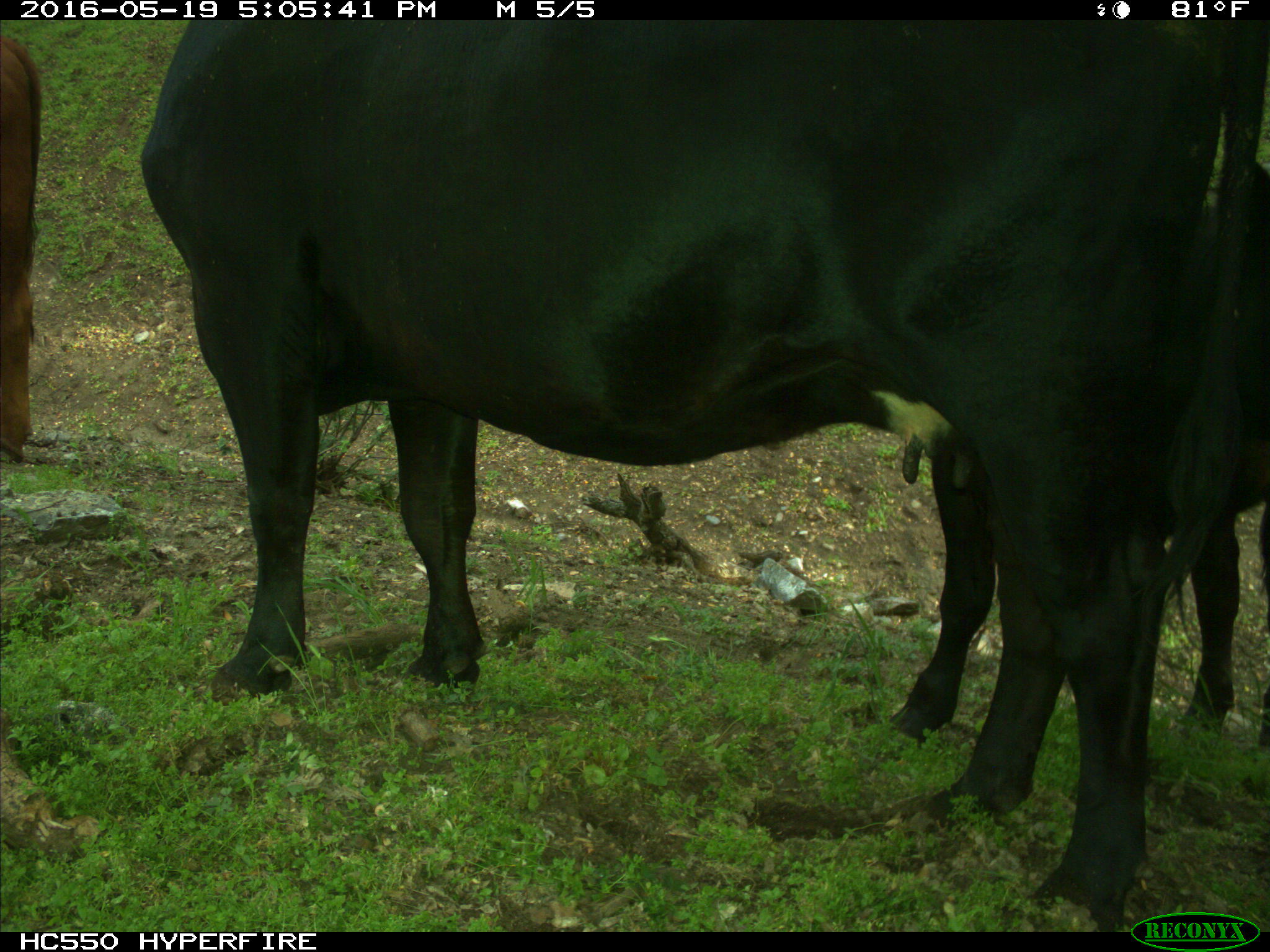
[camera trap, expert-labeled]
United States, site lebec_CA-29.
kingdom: Animalia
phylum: Chordata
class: Mammalia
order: Artiodactyla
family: Bovidae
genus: Bos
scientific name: Bos taurus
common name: domestic cow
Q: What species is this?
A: Bos taurus (domestic cow).